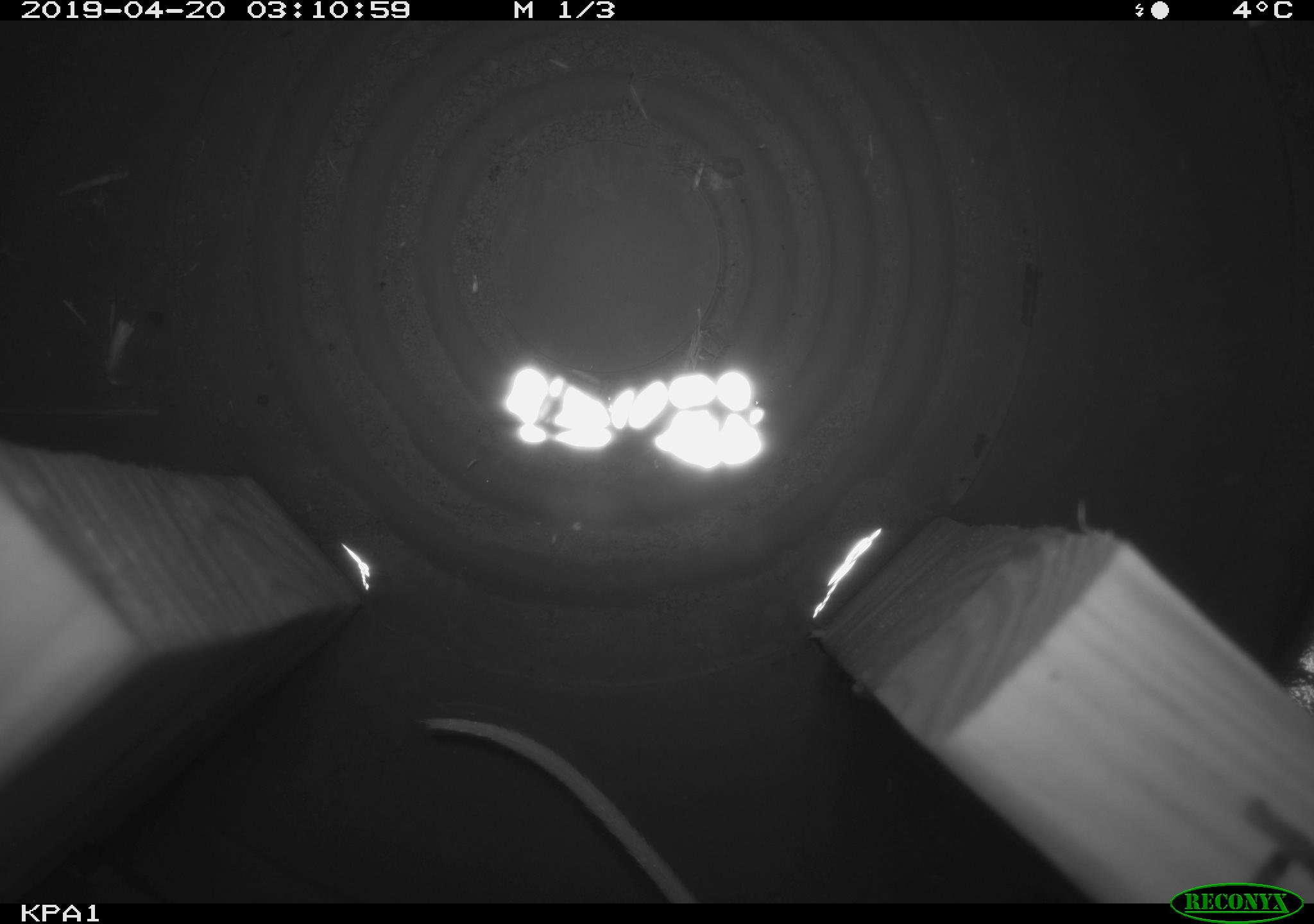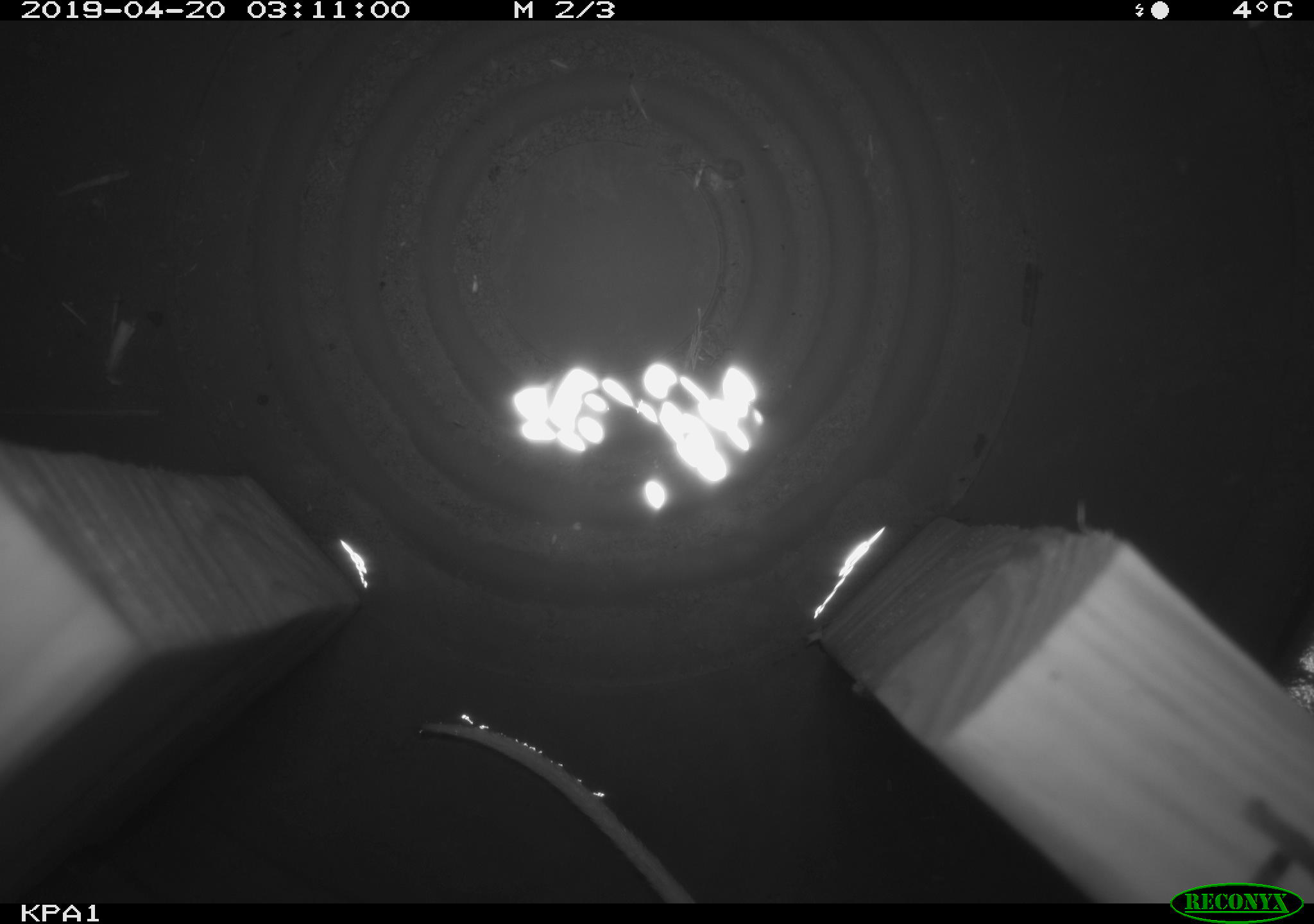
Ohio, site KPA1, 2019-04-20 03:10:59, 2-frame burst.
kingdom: Animalia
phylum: Chordata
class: Mammalia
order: Rodentia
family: Cricetidae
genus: Peromyscus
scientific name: Peromyscus leucopus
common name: white-footed mouse